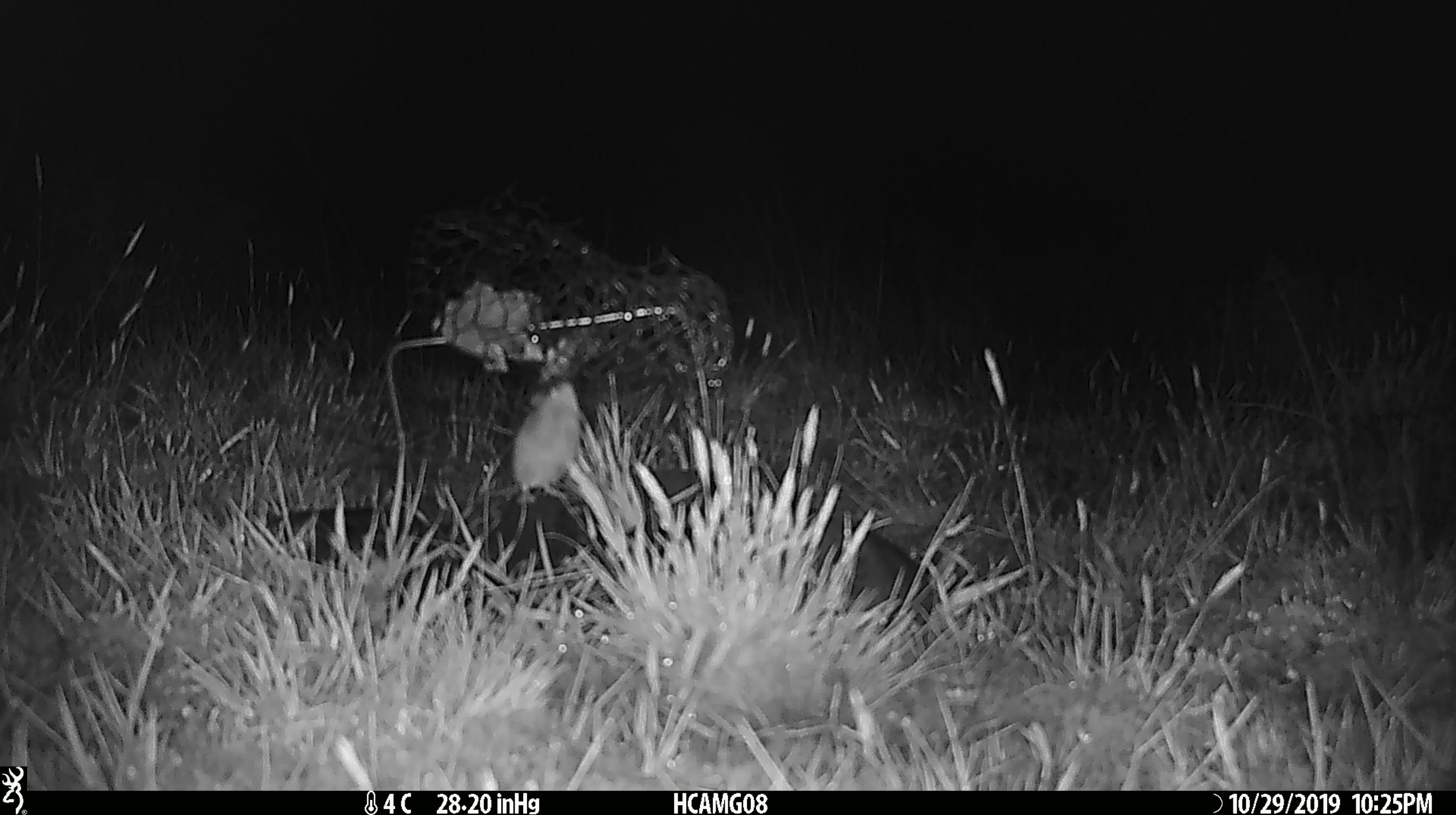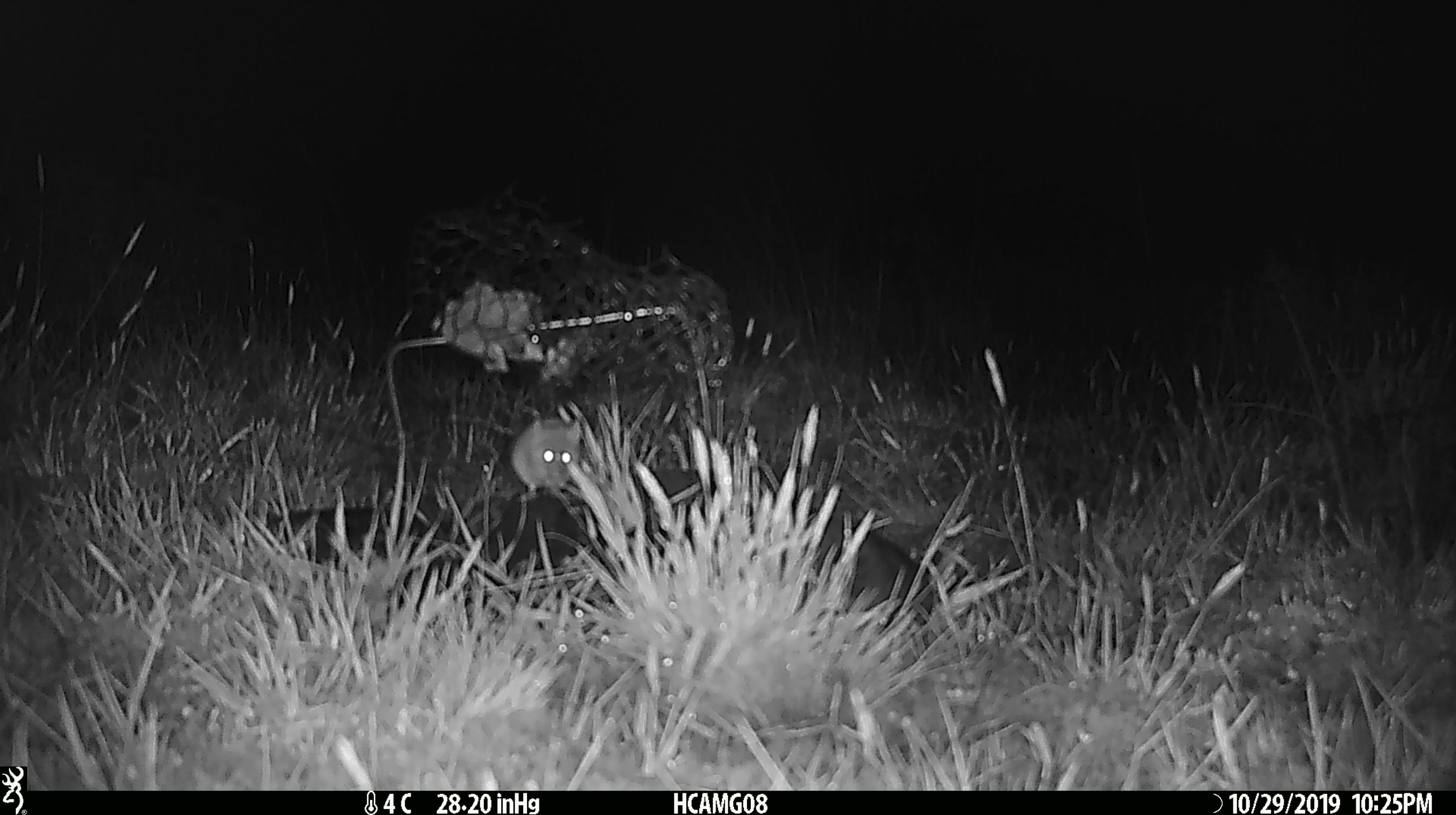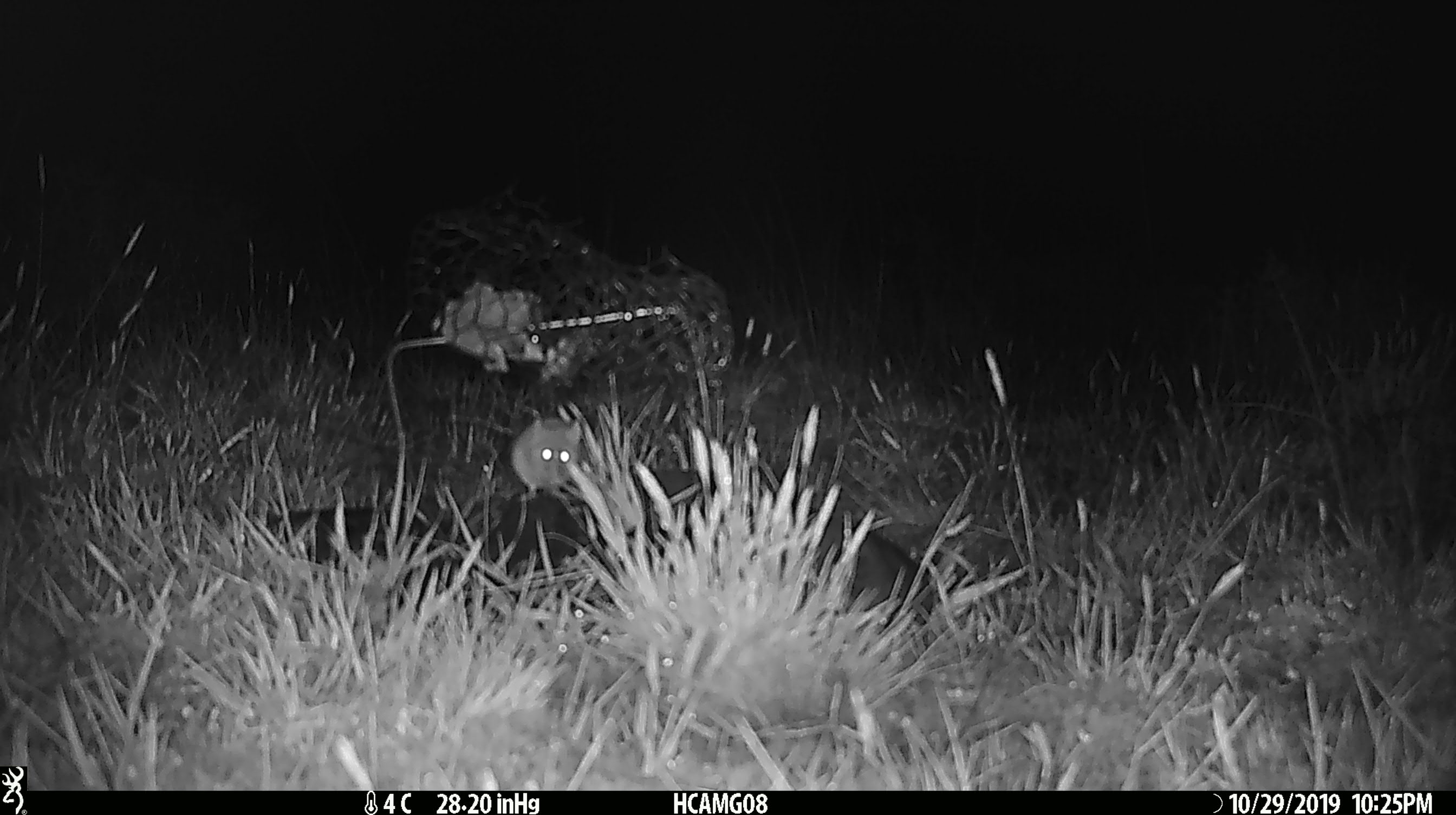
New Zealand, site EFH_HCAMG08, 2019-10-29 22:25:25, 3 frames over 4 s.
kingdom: Animalia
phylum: Chordata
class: Mammalia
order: Rodentia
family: Muridae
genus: Mus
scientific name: Mus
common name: mouse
Mouse (Mus).